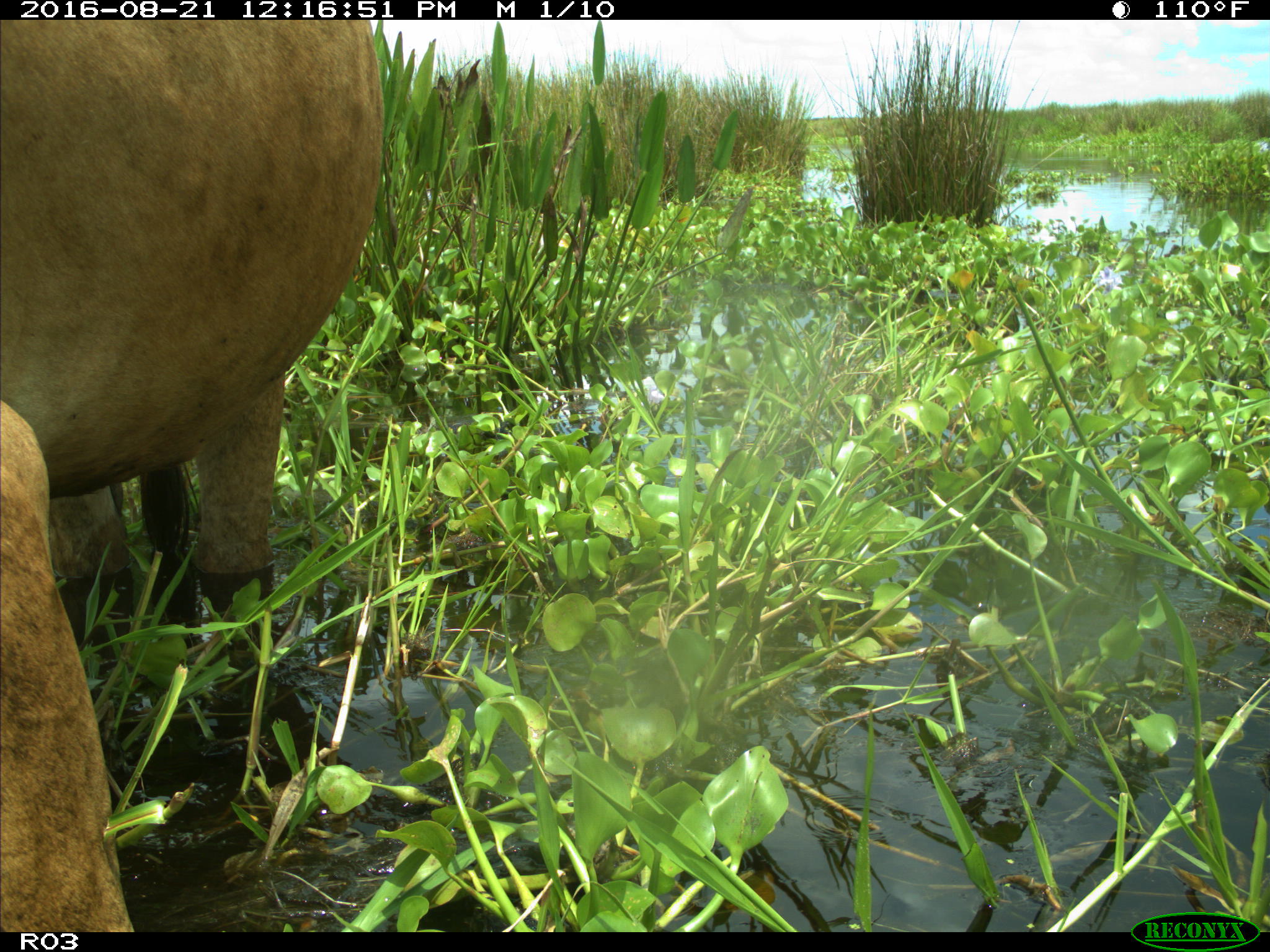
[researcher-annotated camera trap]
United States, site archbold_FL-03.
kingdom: Animalia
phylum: Chordata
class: Mammalia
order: Artiodactyla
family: Bovidae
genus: Bos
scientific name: Bos taurus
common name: domestic cow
Bos taurus (domestic cow).